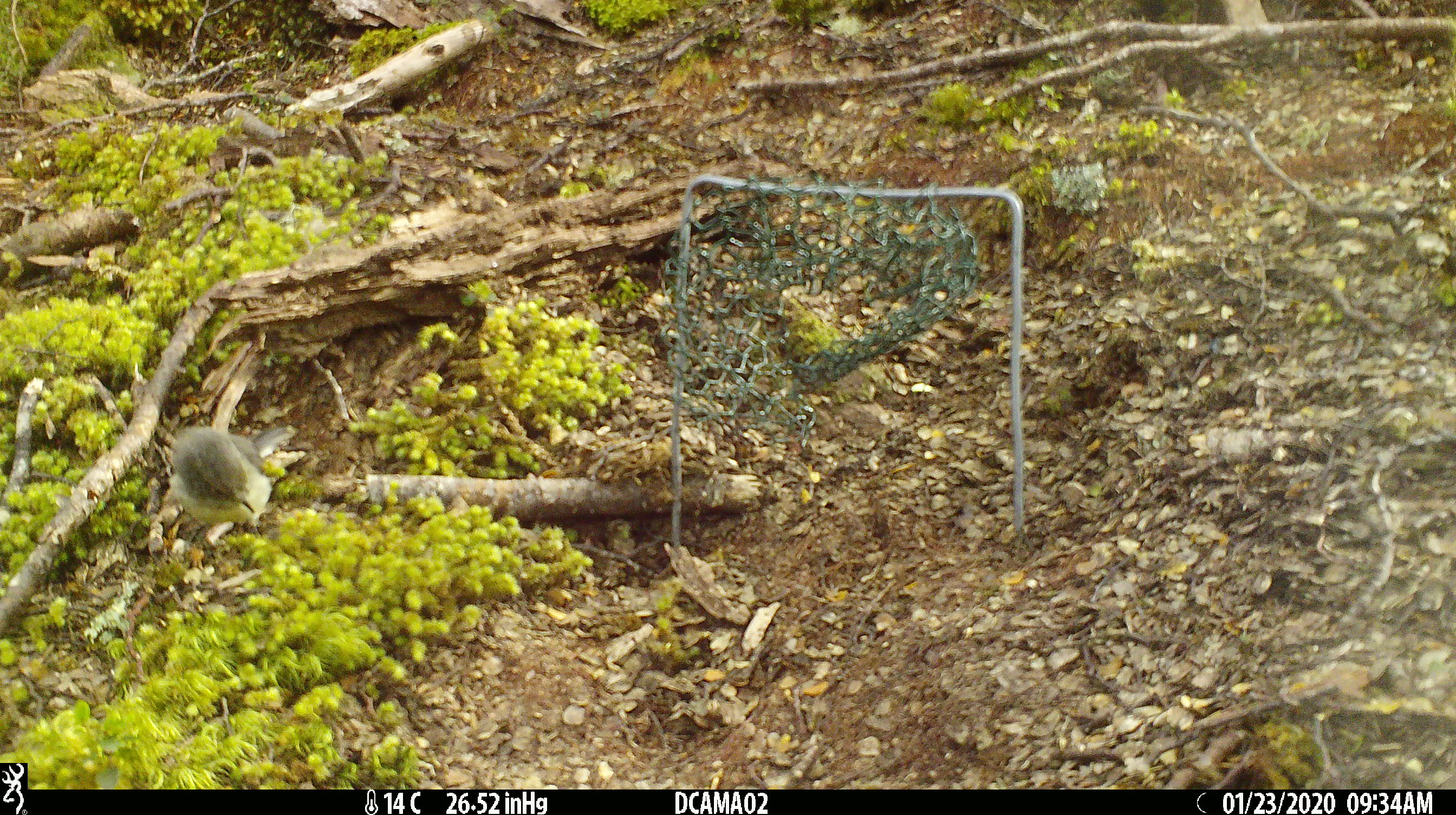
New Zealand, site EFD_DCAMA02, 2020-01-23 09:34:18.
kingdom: Animalia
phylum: Chordata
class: Aves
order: Passeriformes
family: Petroicidae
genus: Petroica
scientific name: Petroica macrocephala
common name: tomtit